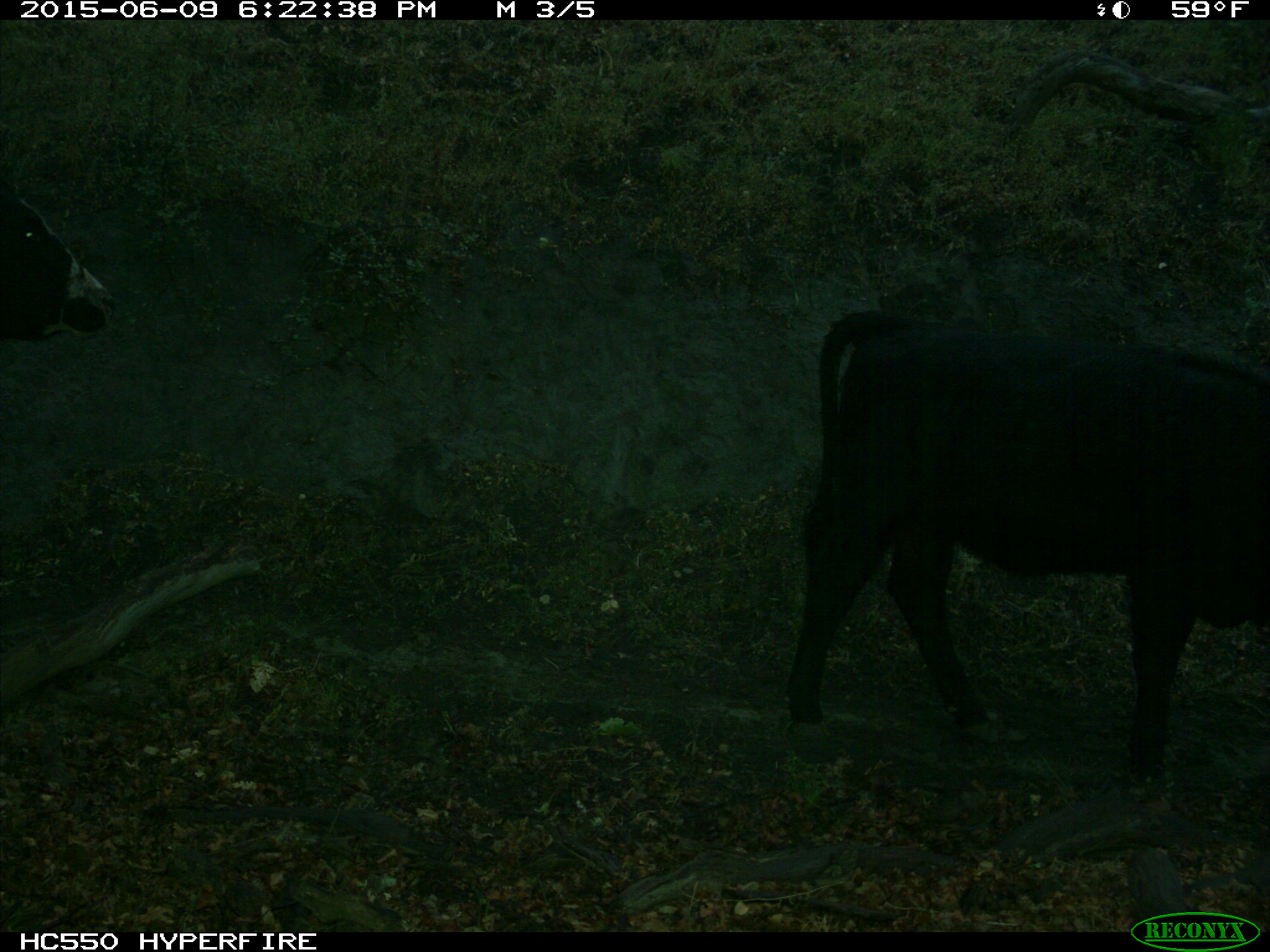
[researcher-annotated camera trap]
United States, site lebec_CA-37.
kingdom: Animalia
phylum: Chordata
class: Mammalia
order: Artiodactyla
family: Bovidae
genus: Bos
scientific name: Bos taurus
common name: domestic cow